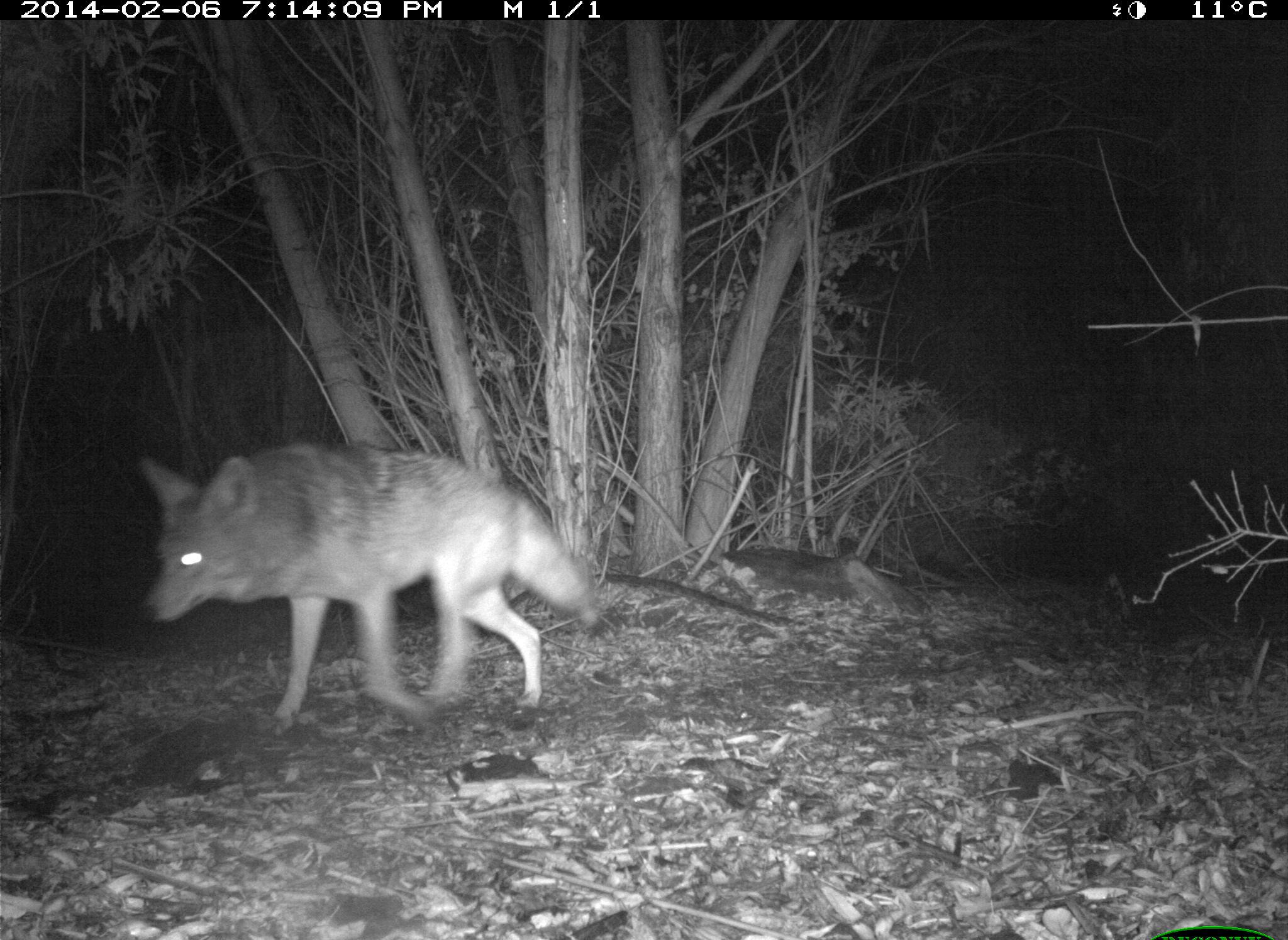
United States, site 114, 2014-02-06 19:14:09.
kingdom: Animalia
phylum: Chordata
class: Mammalia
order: Carnivora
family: Canidae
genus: Canis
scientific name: Canis latrans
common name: coyote